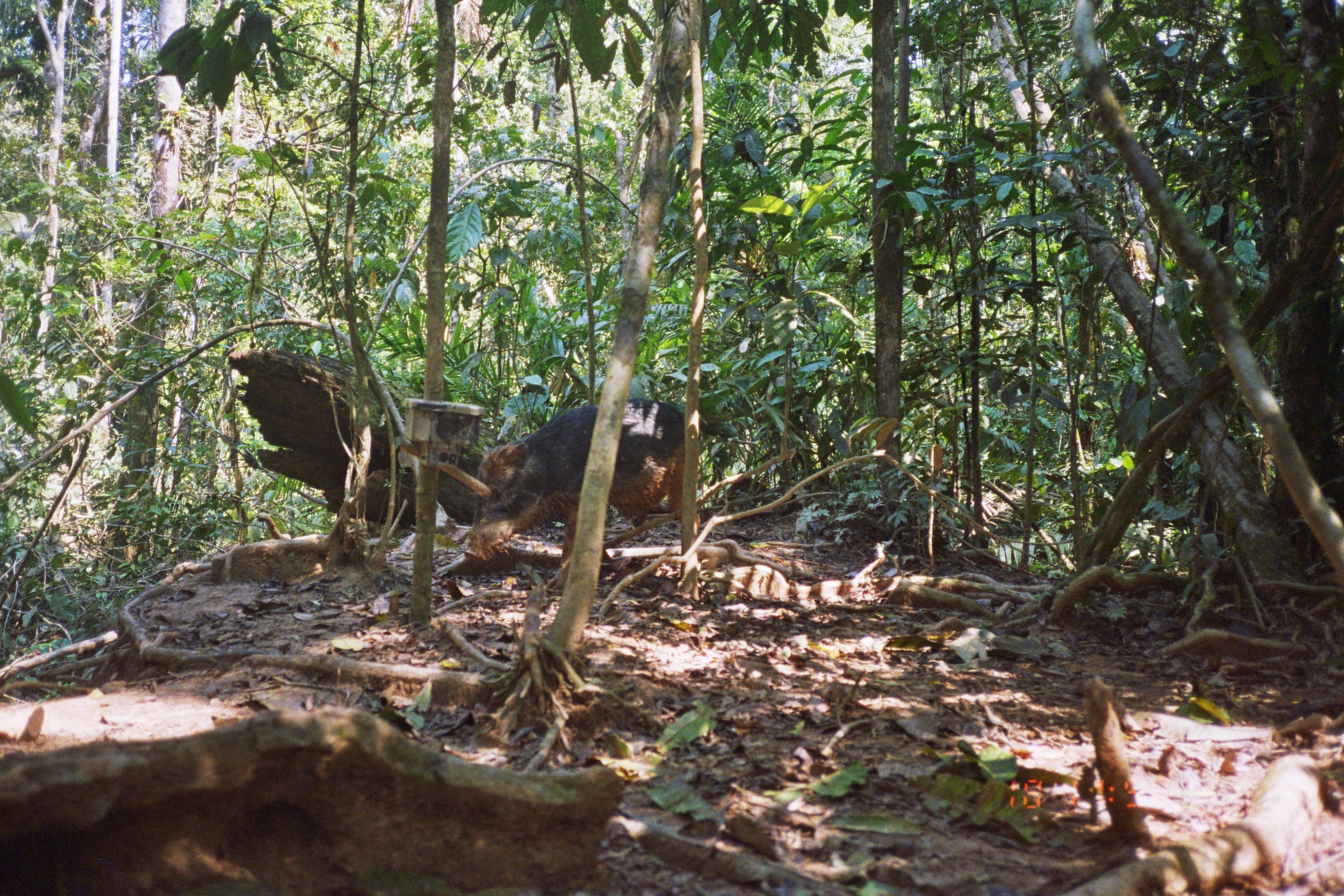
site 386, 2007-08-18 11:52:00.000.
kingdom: Animalia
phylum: Chordata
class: Mammalia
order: Artiodactyla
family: Tayassuidae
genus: Tayassu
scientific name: Tayassu pecari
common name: white-lipped peccary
Tayassu pecari (white-lipped peccary).